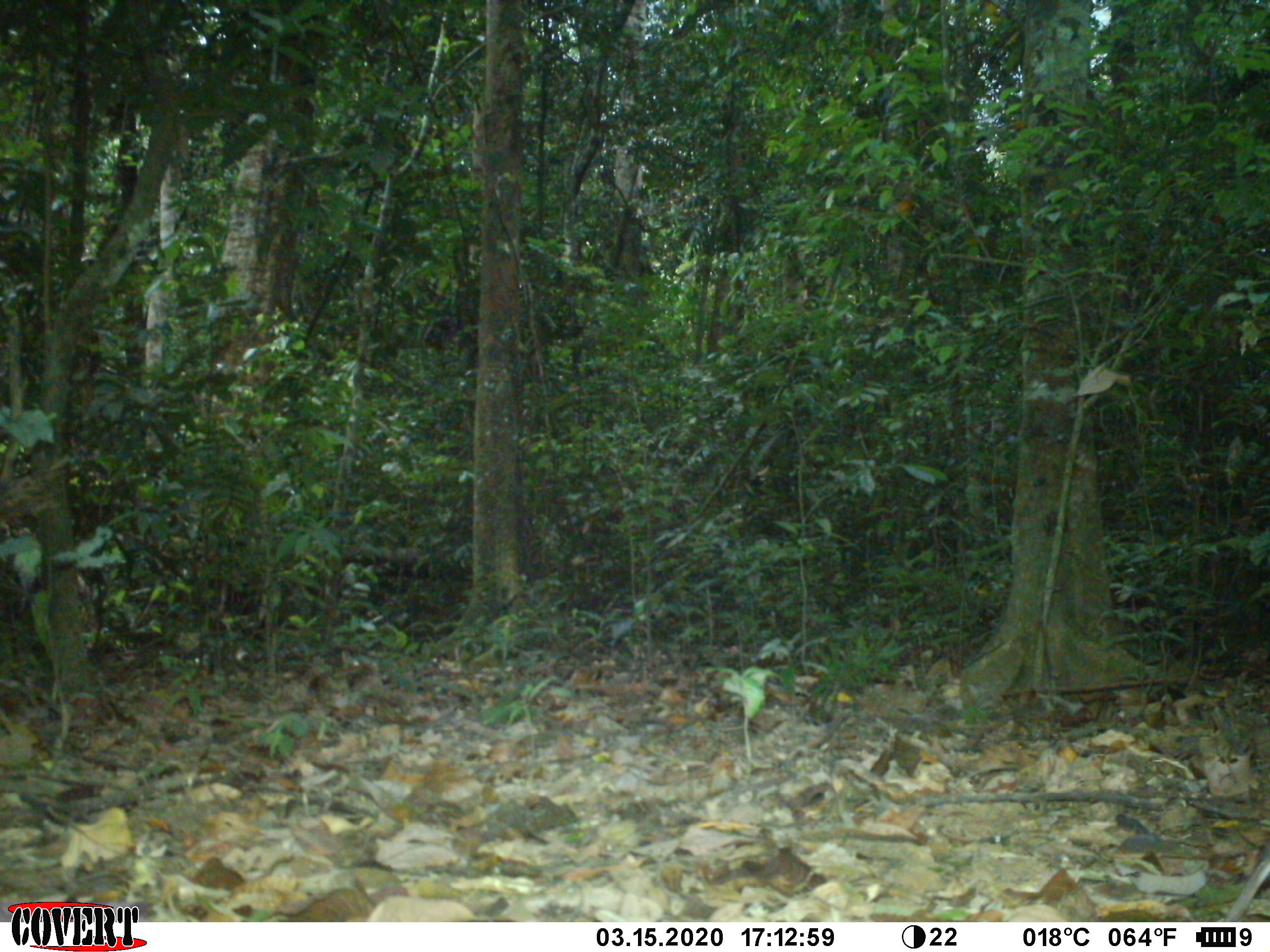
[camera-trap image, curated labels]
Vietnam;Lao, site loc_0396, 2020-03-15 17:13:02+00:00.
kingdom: Animalia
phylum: Chordata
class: Mammalia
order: Artiodactyla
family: Tragulidae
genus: Moschiola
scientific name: Moschiola meminna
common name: chevrotain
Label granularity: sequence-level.